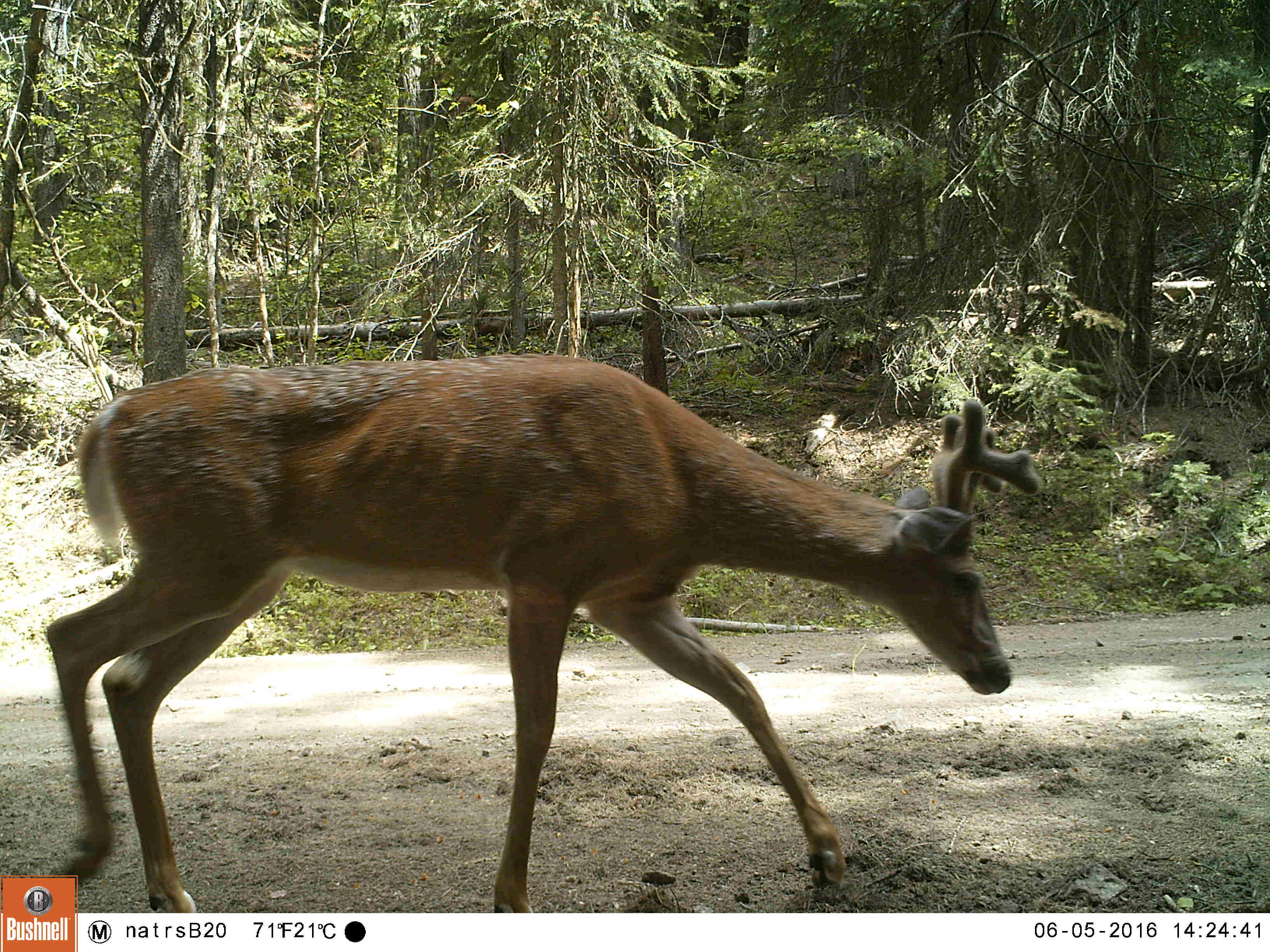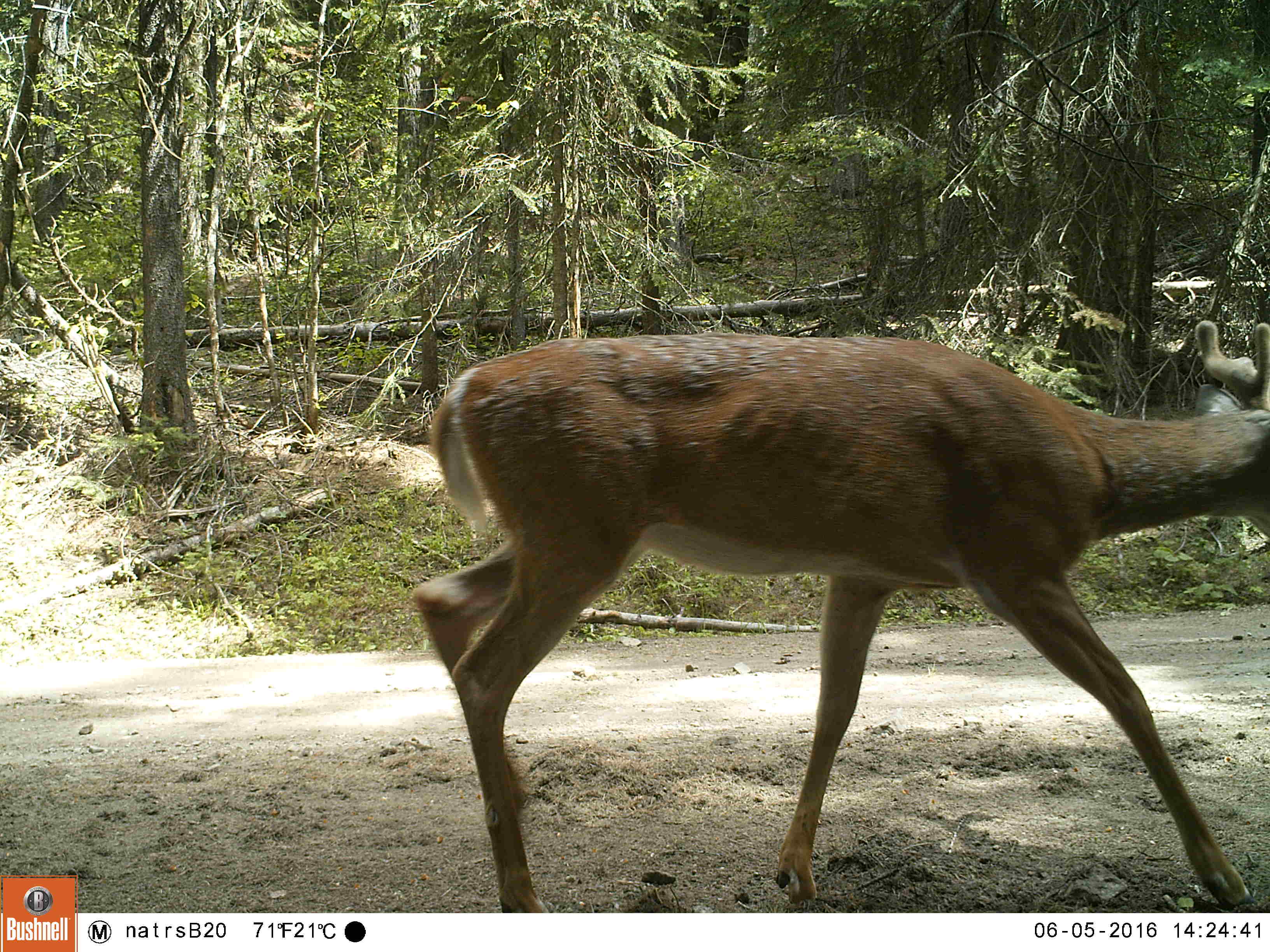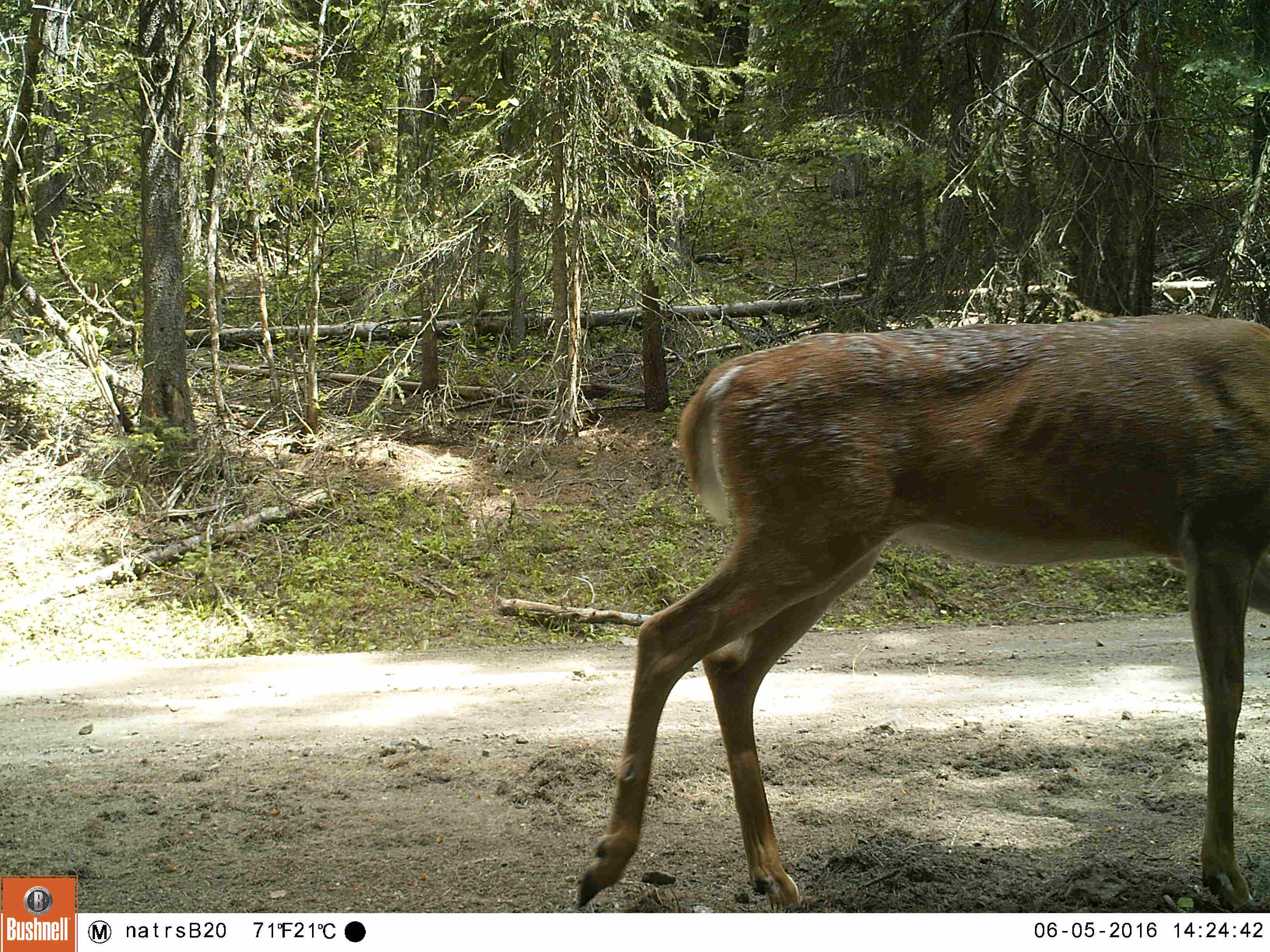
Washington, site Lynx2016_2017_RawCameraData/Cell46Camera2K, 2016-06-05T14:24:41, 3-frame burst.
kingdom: Animalia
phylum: Chordata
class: Mammalia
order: Artiodactyla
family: Cervidae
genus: Odocoileus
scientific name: Odocoileus virginianus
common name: white-tailed deer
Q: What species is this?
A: Odocoileus virginianus (white-tailed deer).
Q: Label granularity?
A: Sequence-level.